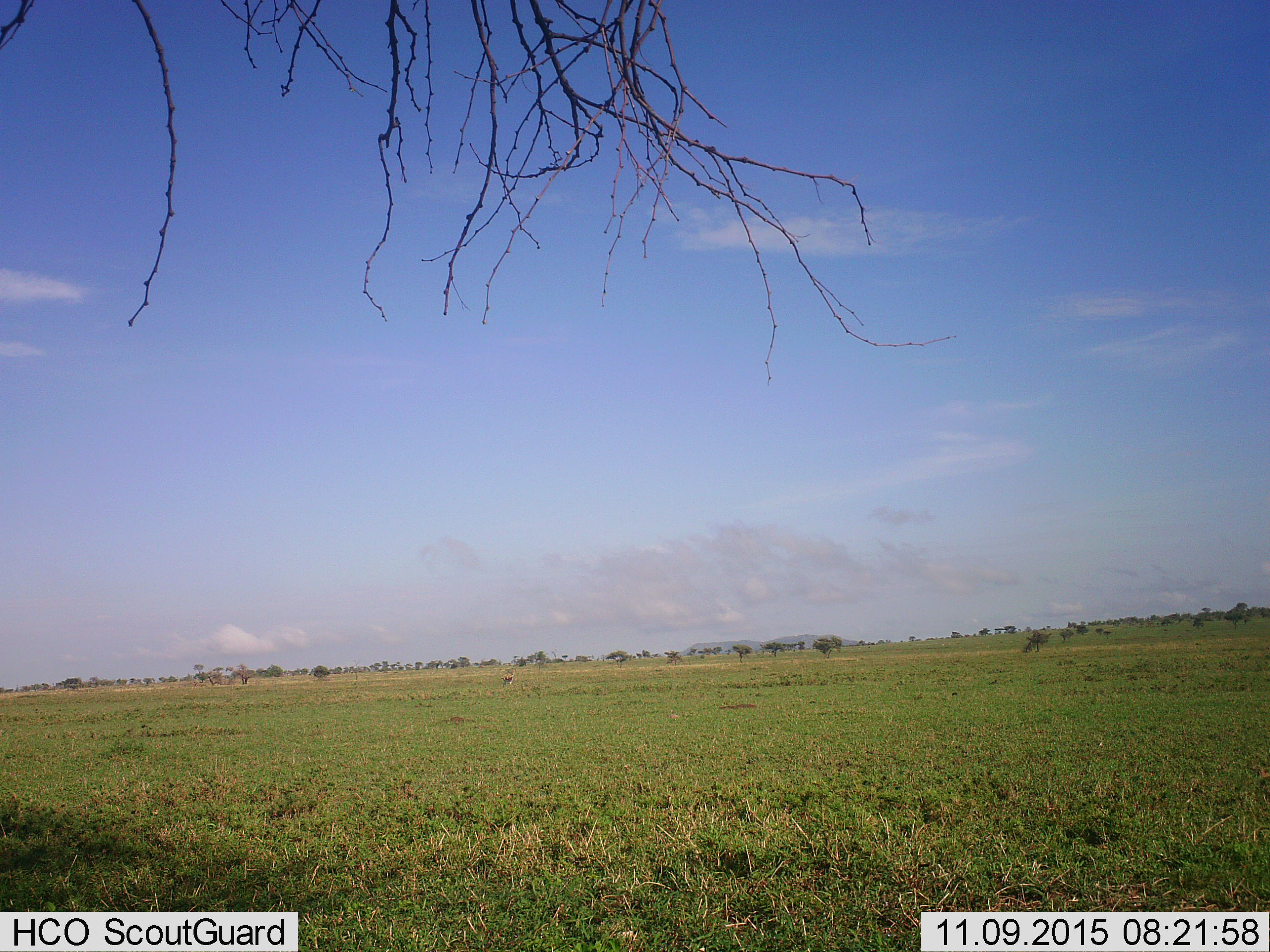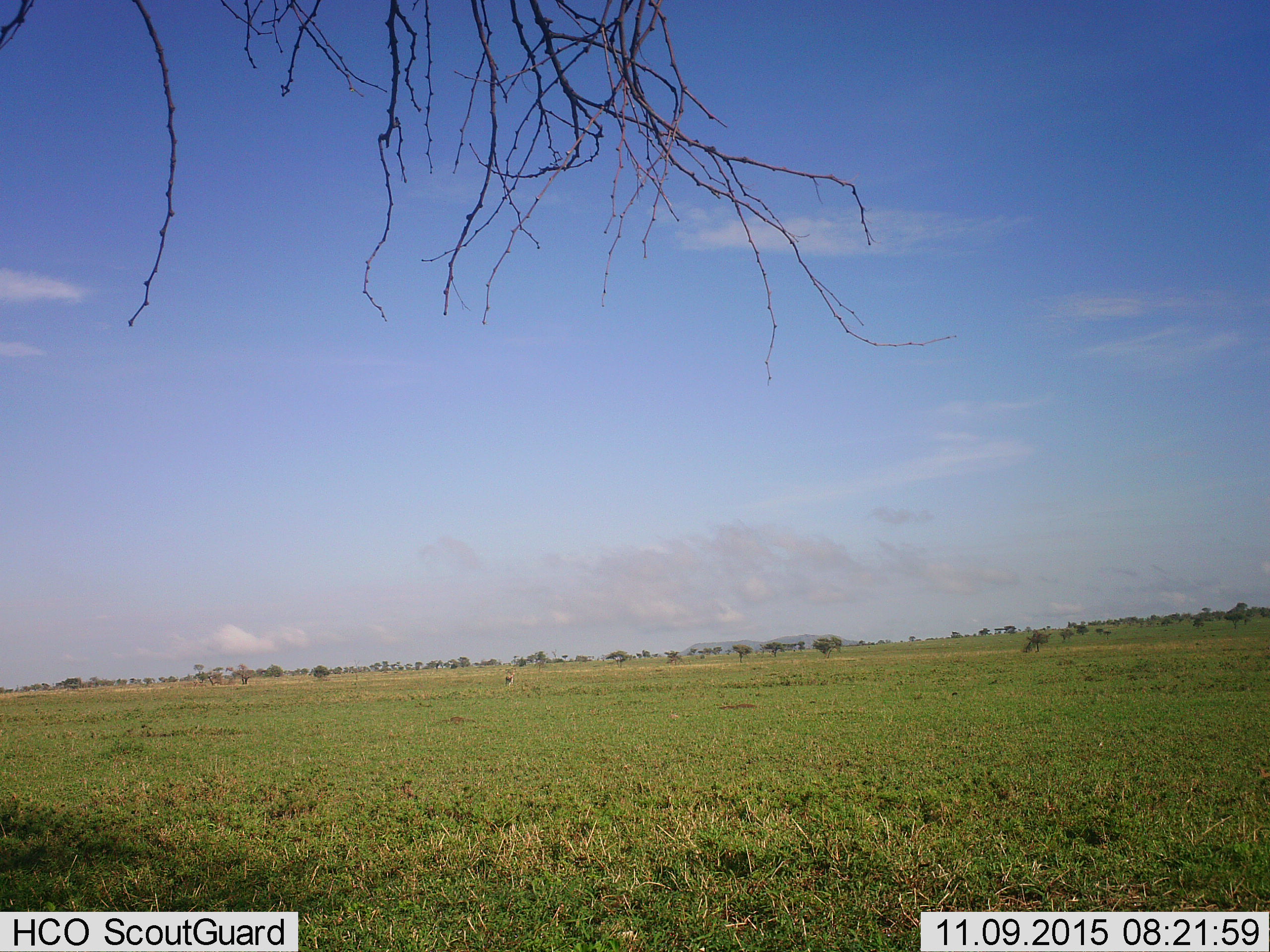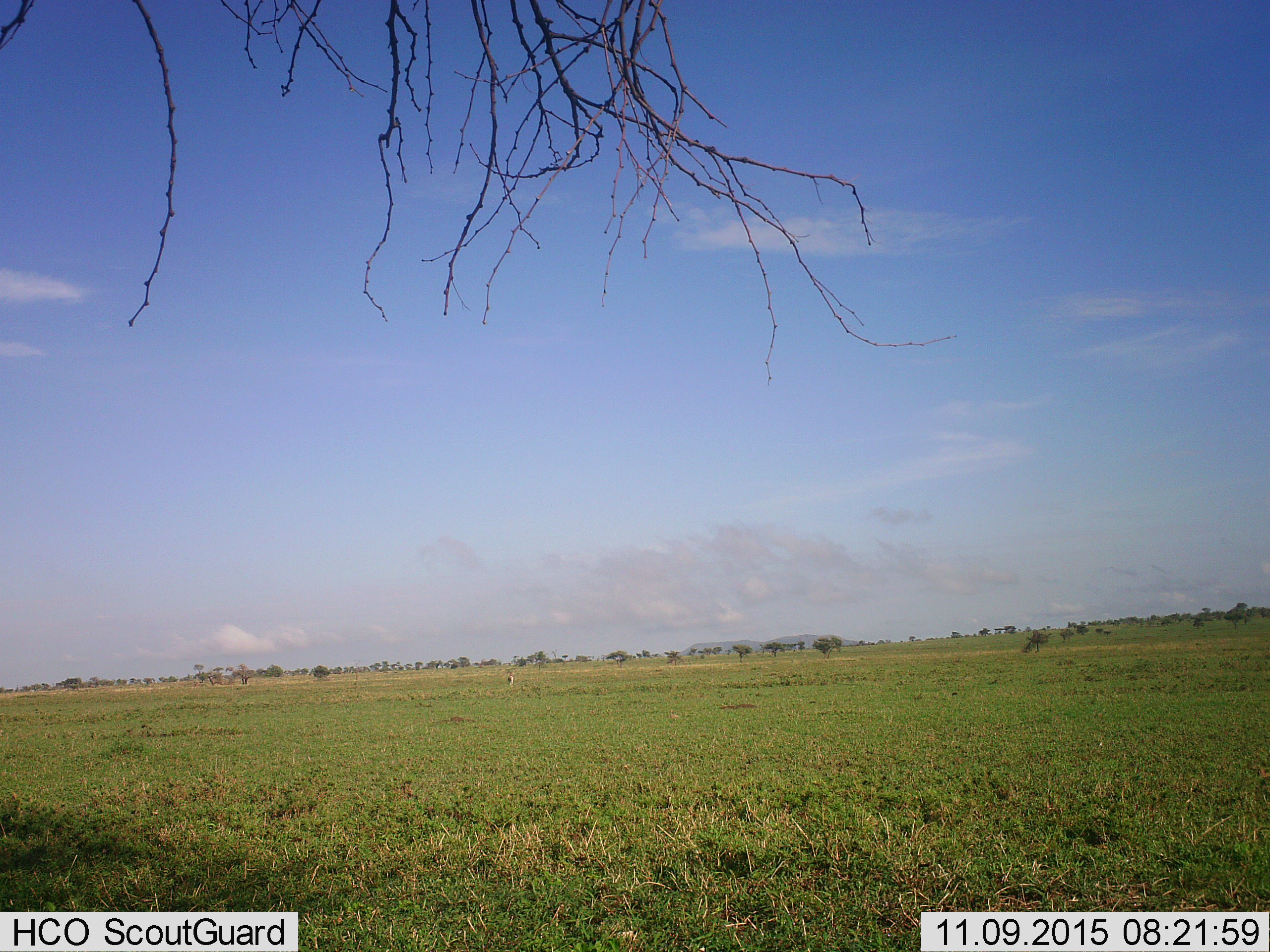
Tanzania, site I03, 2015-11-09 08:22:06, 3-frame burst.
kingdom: Animalia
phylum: Chordata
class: Mammalia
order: Artiodactyla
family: Bovidae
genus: Eudorcas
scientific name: Eudorcas thomsonii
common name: thomson's gazelle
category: gazellethomsons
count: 1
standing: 40%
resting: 0%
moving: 60%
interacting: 0%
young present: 0%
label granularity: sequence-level